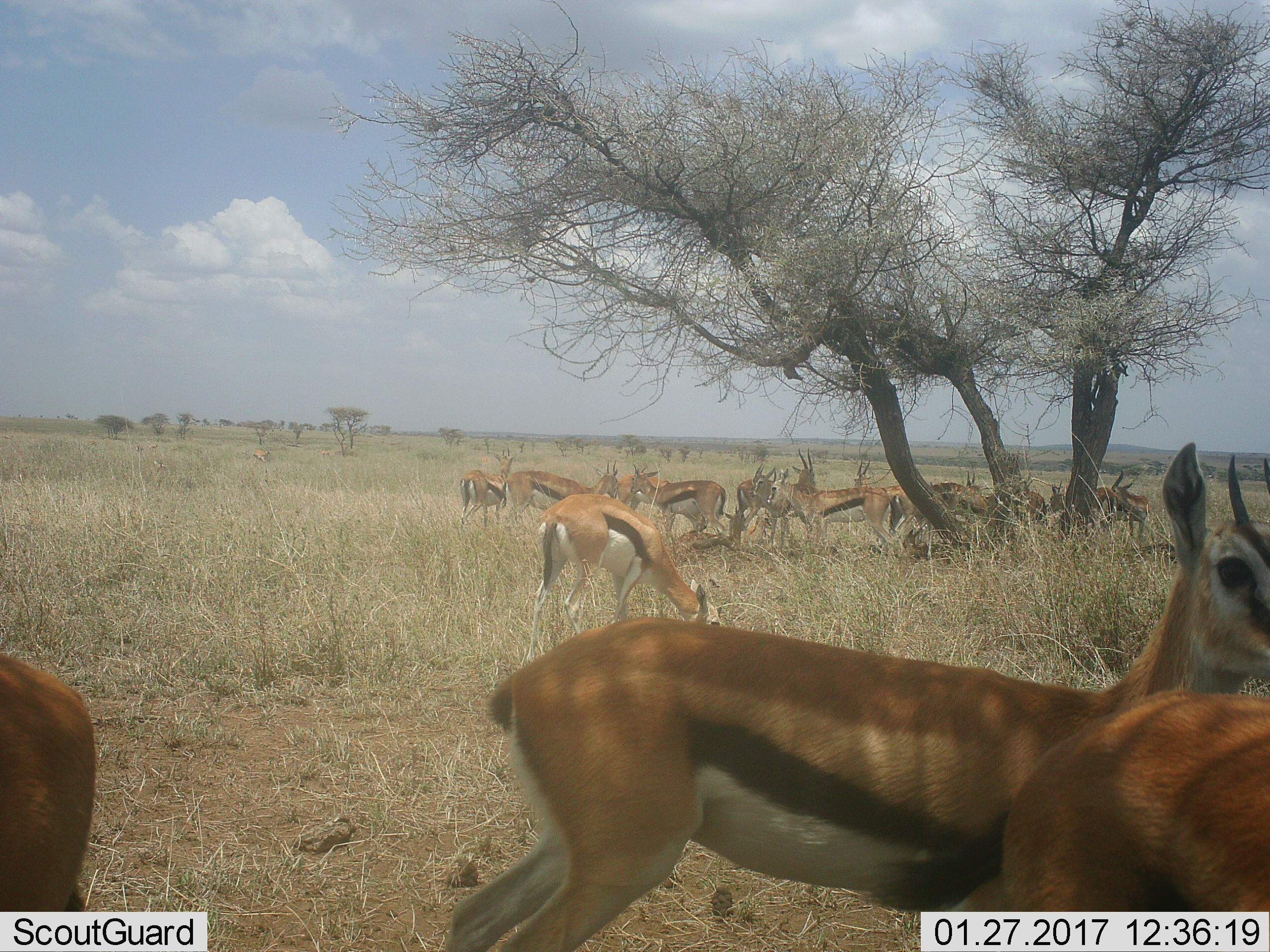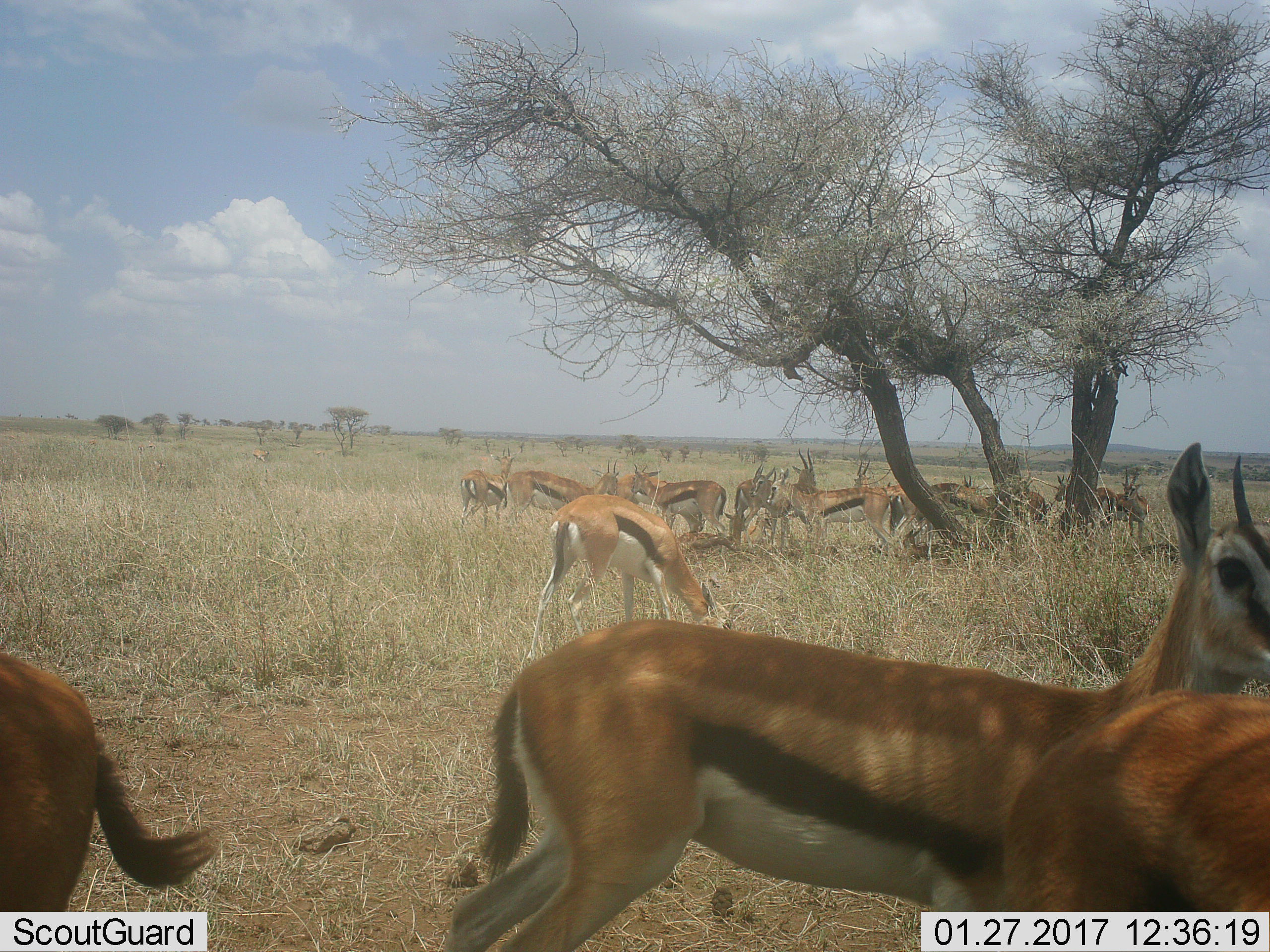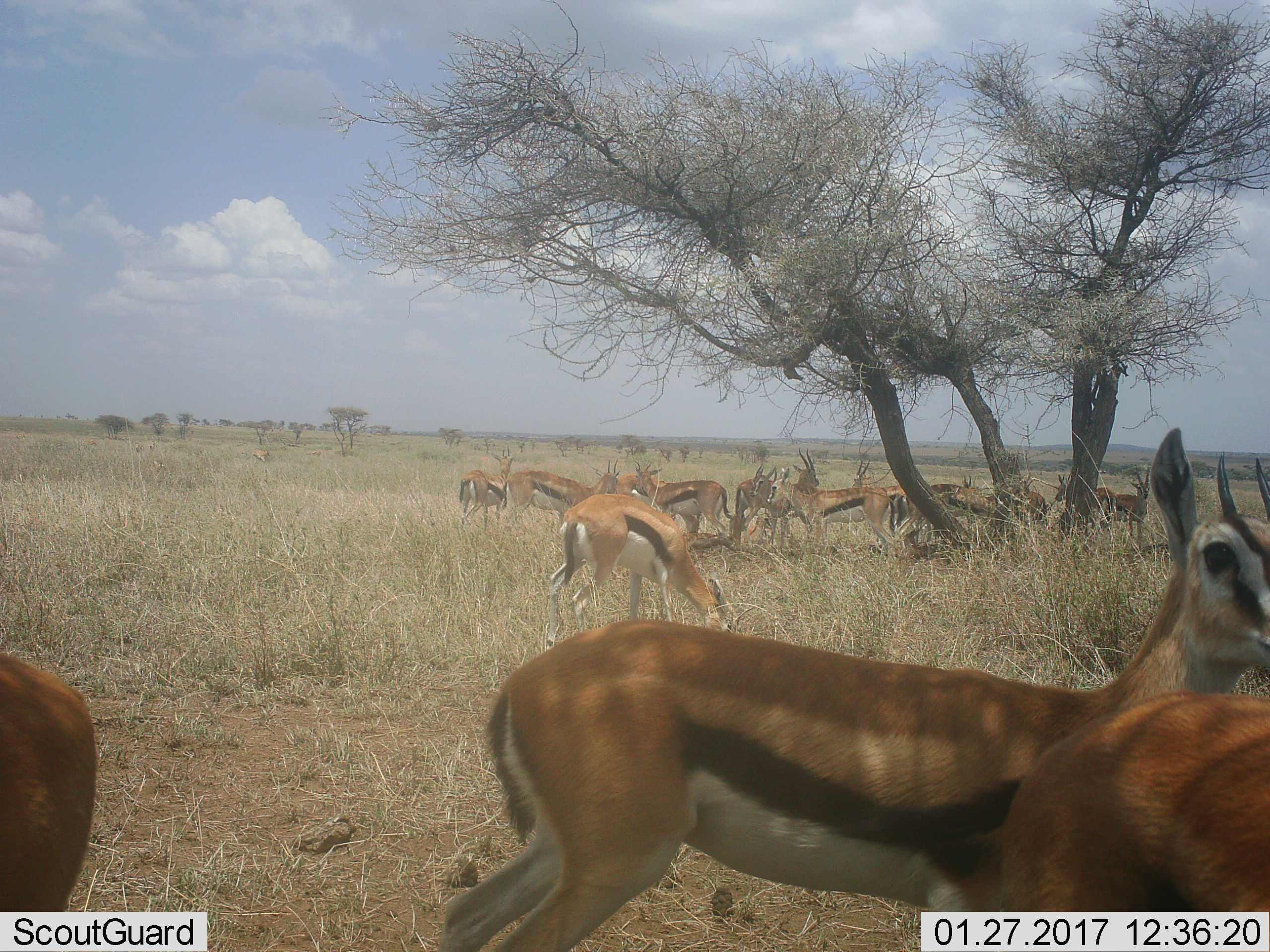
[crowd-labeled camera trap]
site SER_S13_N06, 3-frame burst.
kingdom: Animalia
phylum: Chordata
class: Mammalia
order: Artiodactyla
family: Bovidae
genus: Eudorcas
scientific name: Eudorcas thomsonii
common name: thomson's gazelle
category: gazellethomsons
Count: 11-50.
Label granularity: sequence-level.